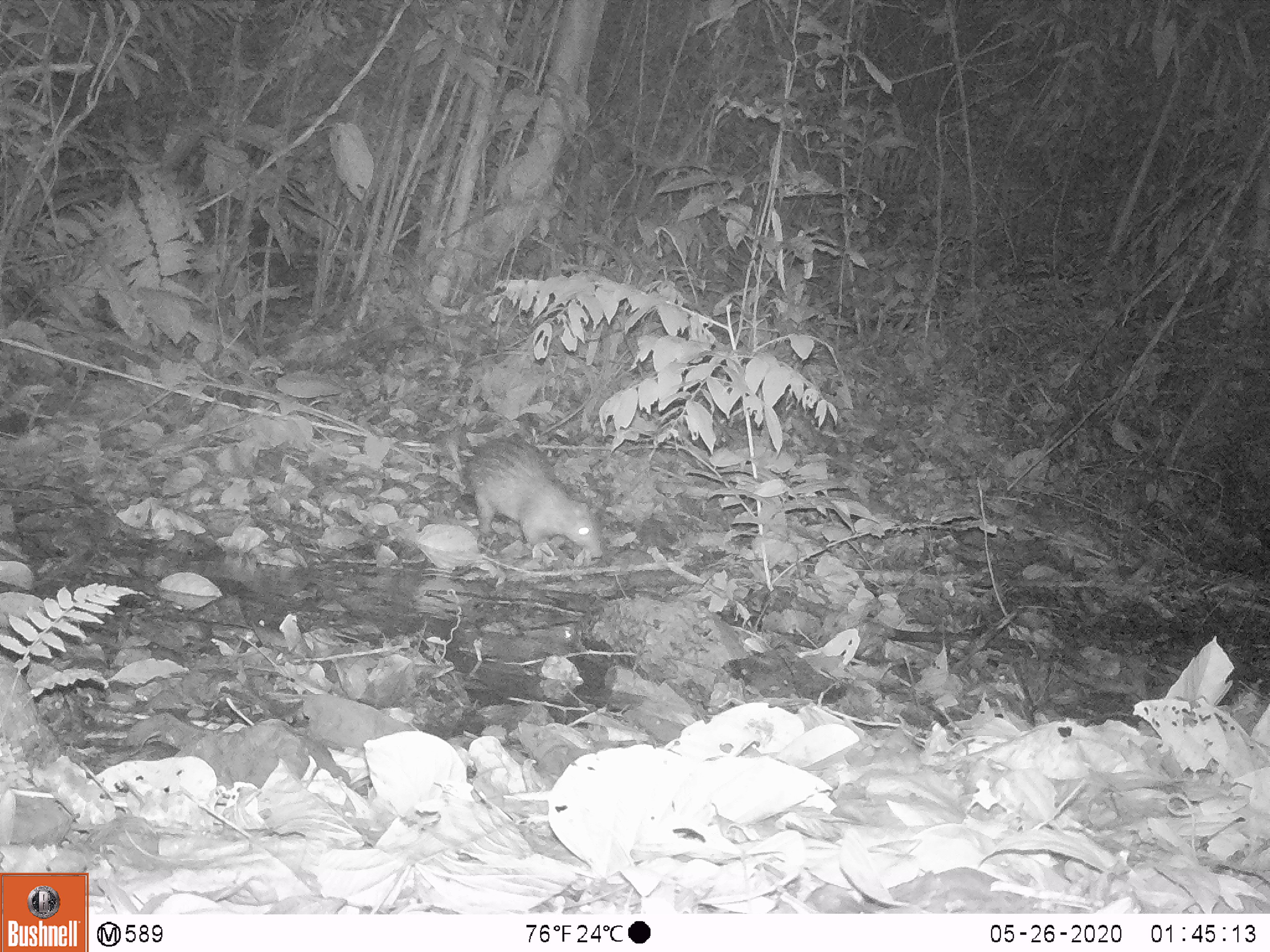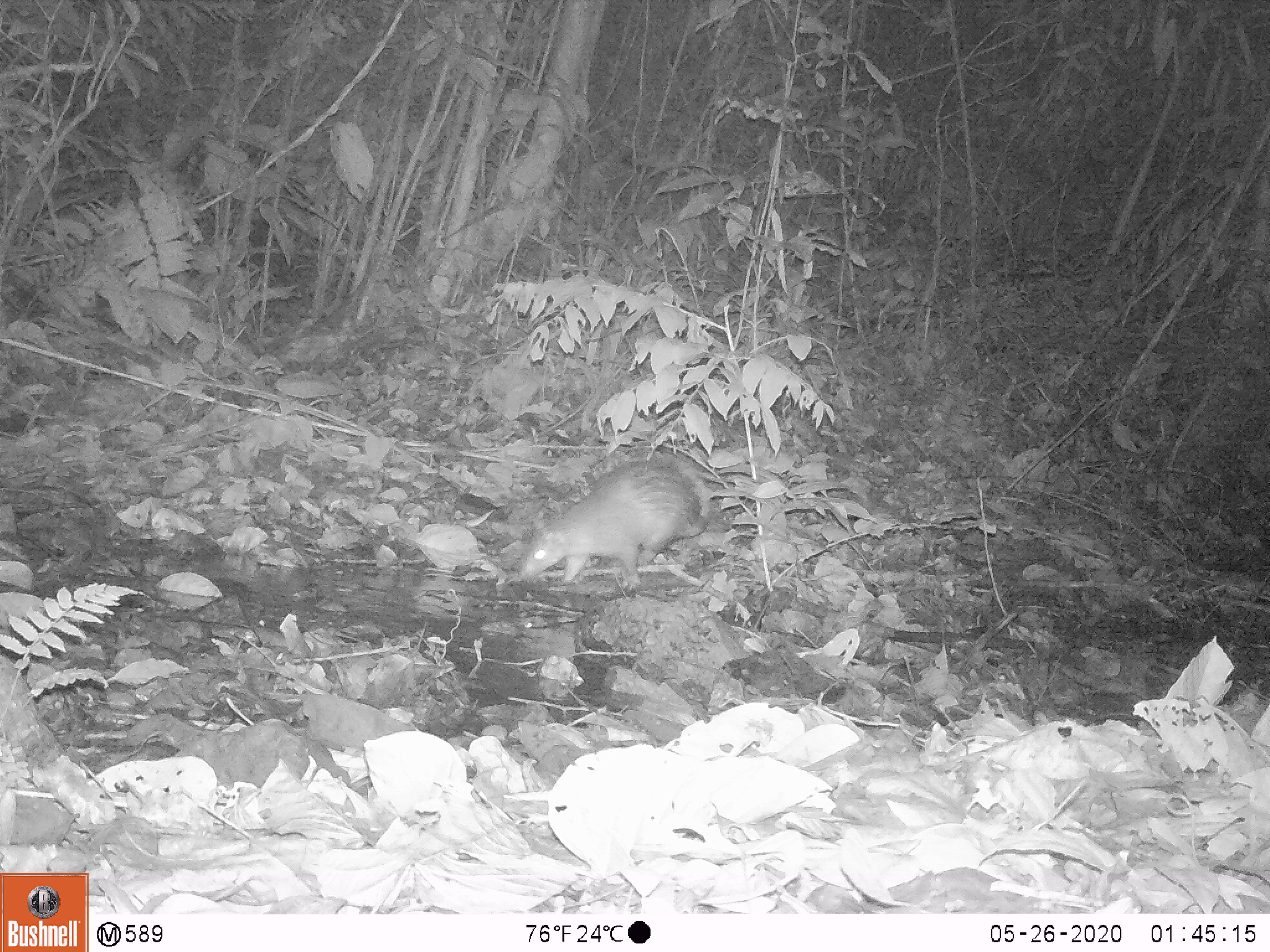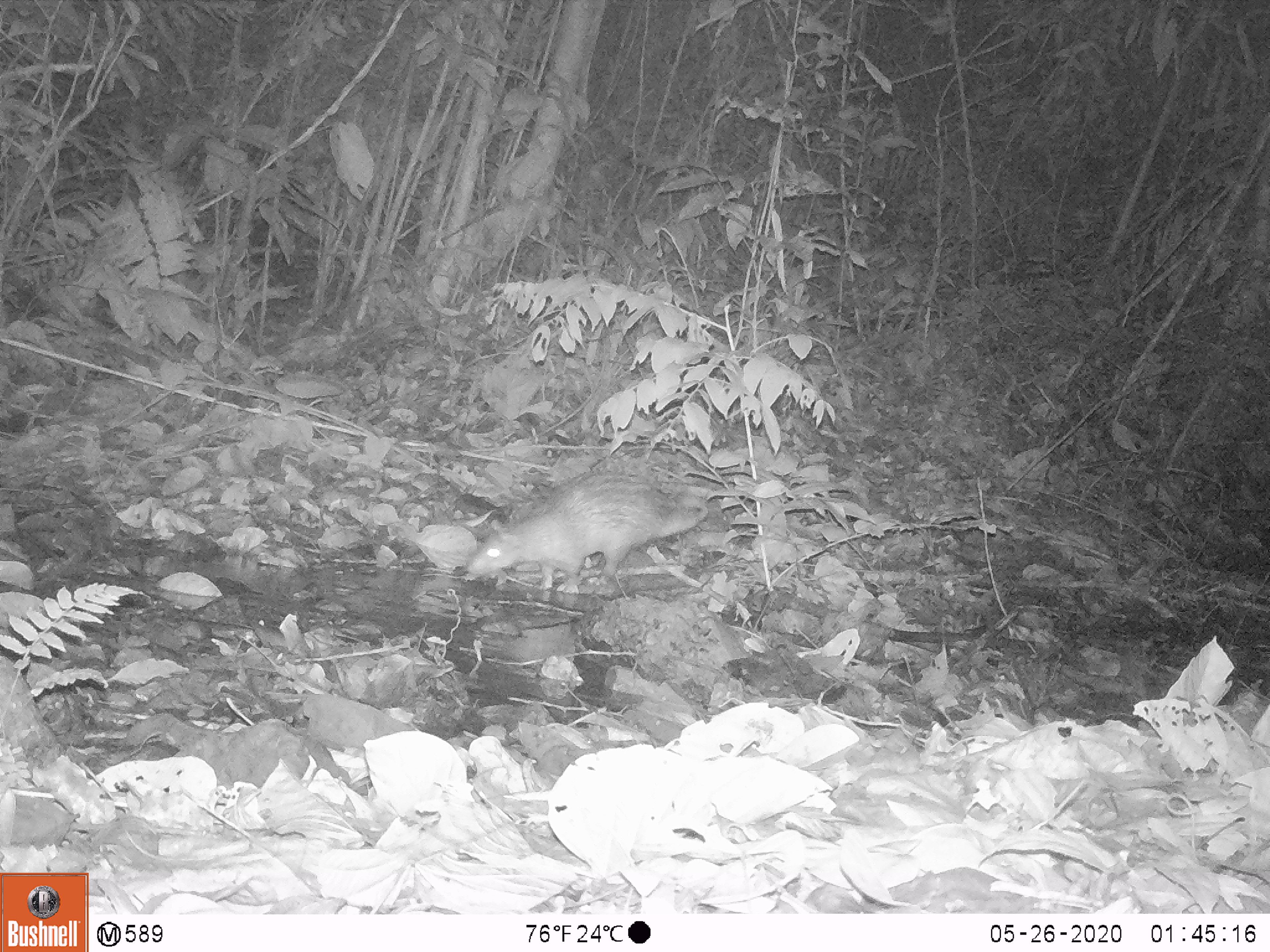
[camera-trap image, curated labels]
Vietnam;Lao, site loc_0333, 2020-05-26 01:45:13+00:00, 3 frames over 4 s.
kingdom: Animalia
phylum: Chordata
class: Mammalia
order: Rodentia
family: Hystricidae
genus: Atherurus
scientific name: Atherurus macrourus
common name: asiatic brush-tailed porcupine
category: asiatic brush tailed porcupine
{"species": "asiatic brush tailed porcupine (asiatic brush-tailed porcupine) (Atherurus macrourus)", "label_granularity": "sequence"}